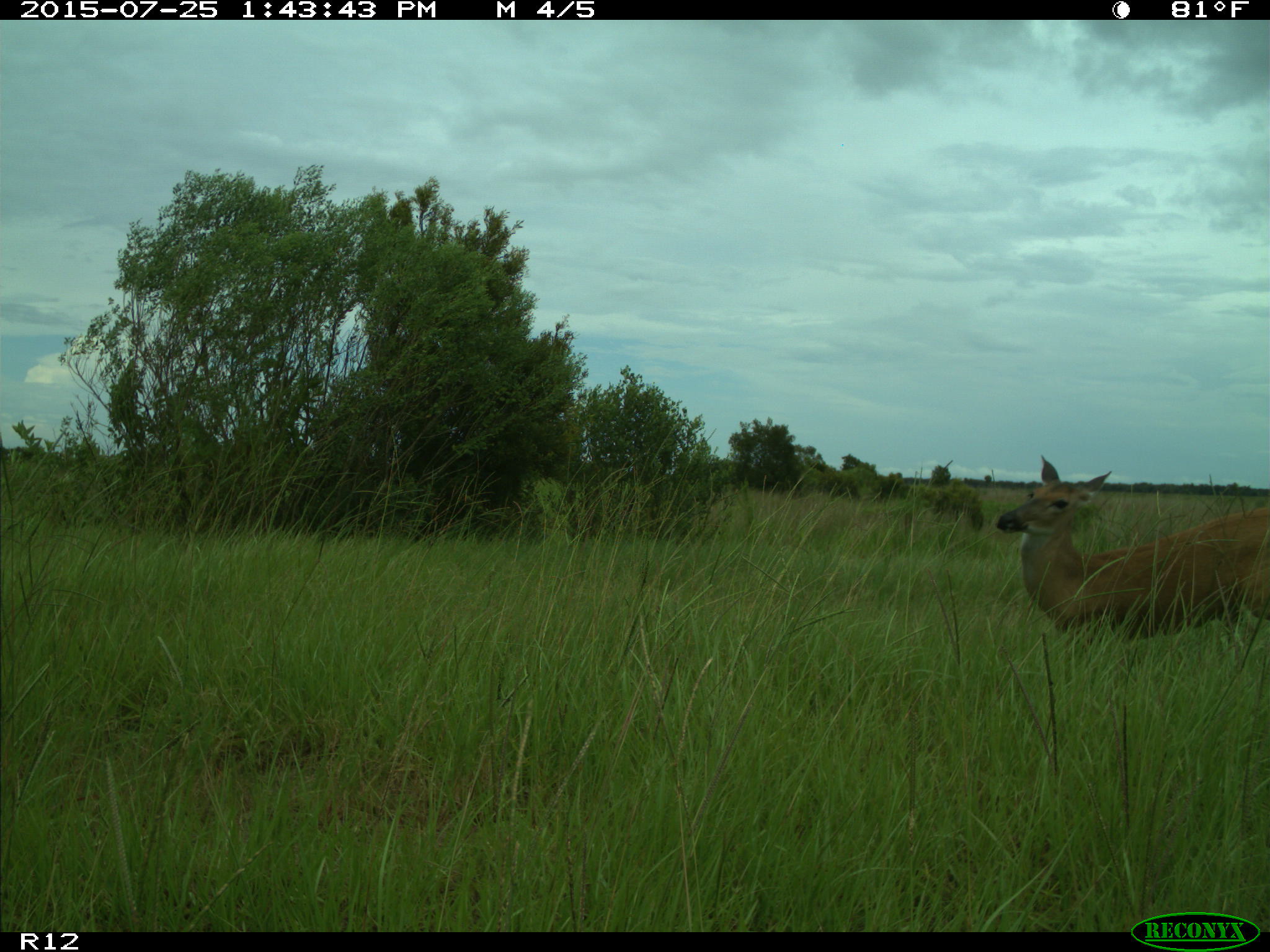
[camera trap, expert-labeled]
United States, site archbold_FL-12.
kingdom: Animalia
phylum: Chordata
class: Mammalia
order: Artiodactyla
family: Cervidae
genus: Odocoileus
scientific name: Odocoileus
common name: deer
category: unidentified deer